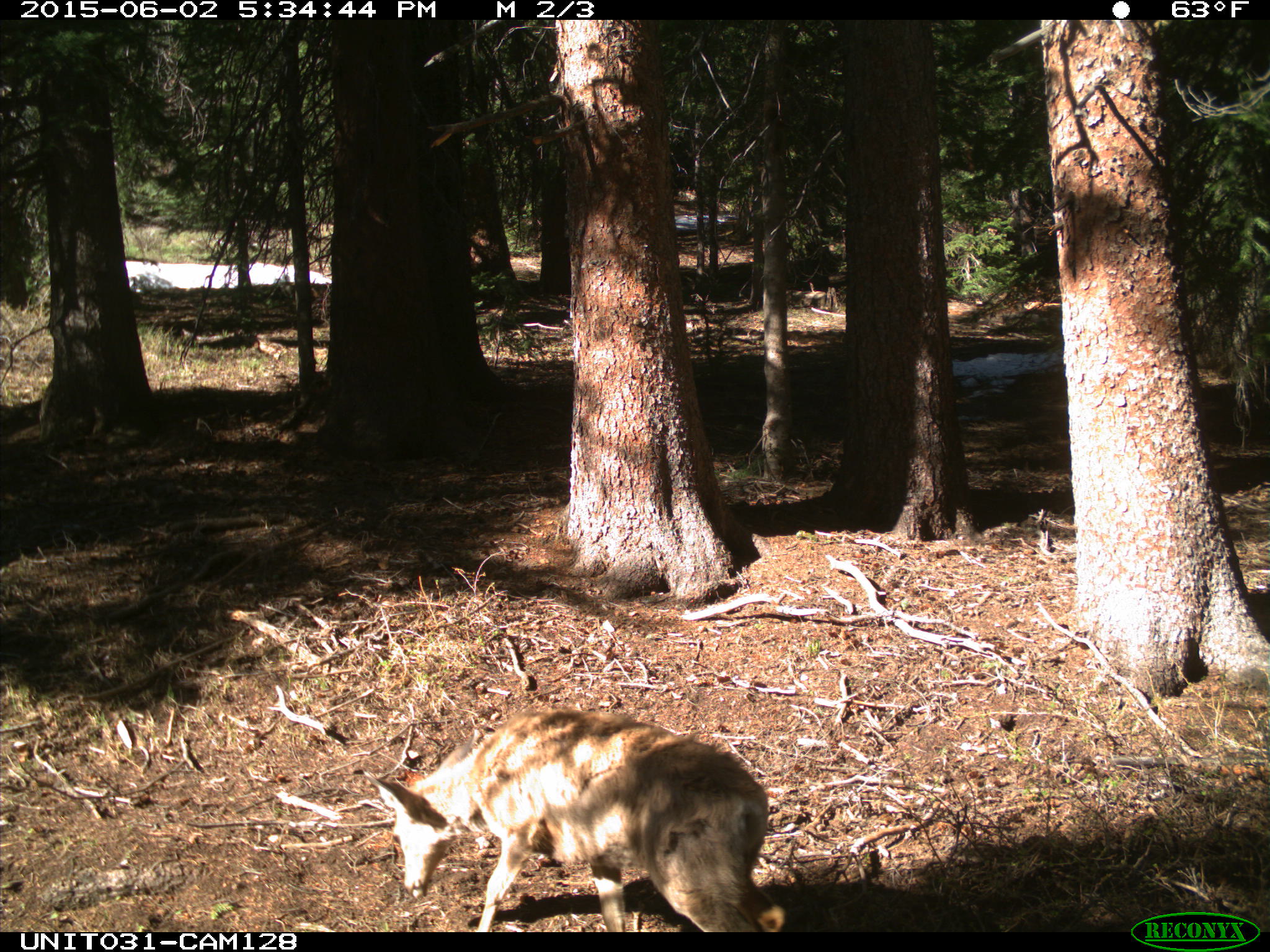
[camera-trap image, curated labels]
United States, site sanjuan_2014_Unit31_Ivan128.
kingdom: Animalia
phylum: Chordata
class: Mammalia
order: Artiodactyla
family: Cervidae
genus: Odocoileus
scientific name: Odocoileus hemionus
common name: mule deer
Odocoileus hemionus (mule deer).